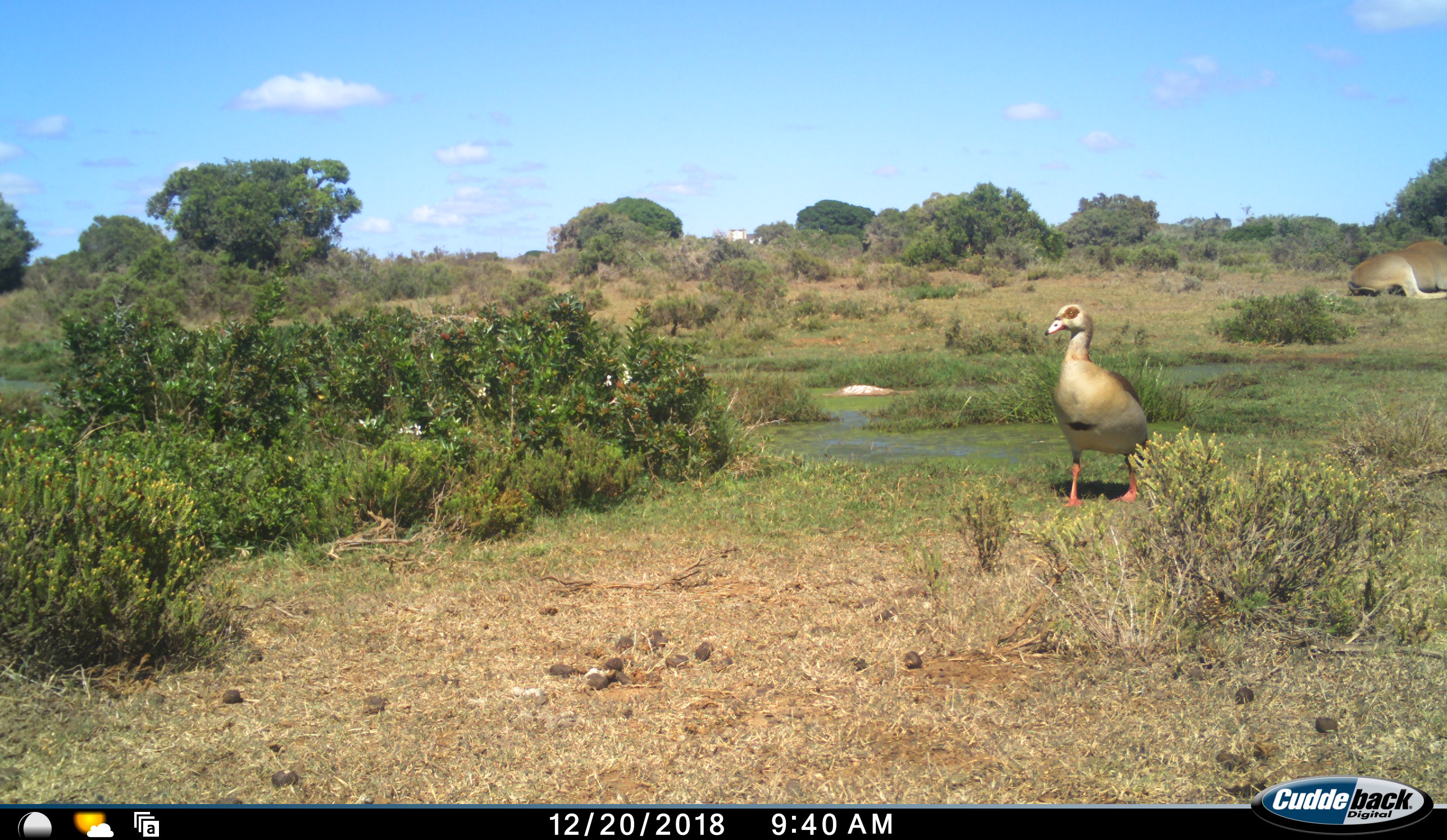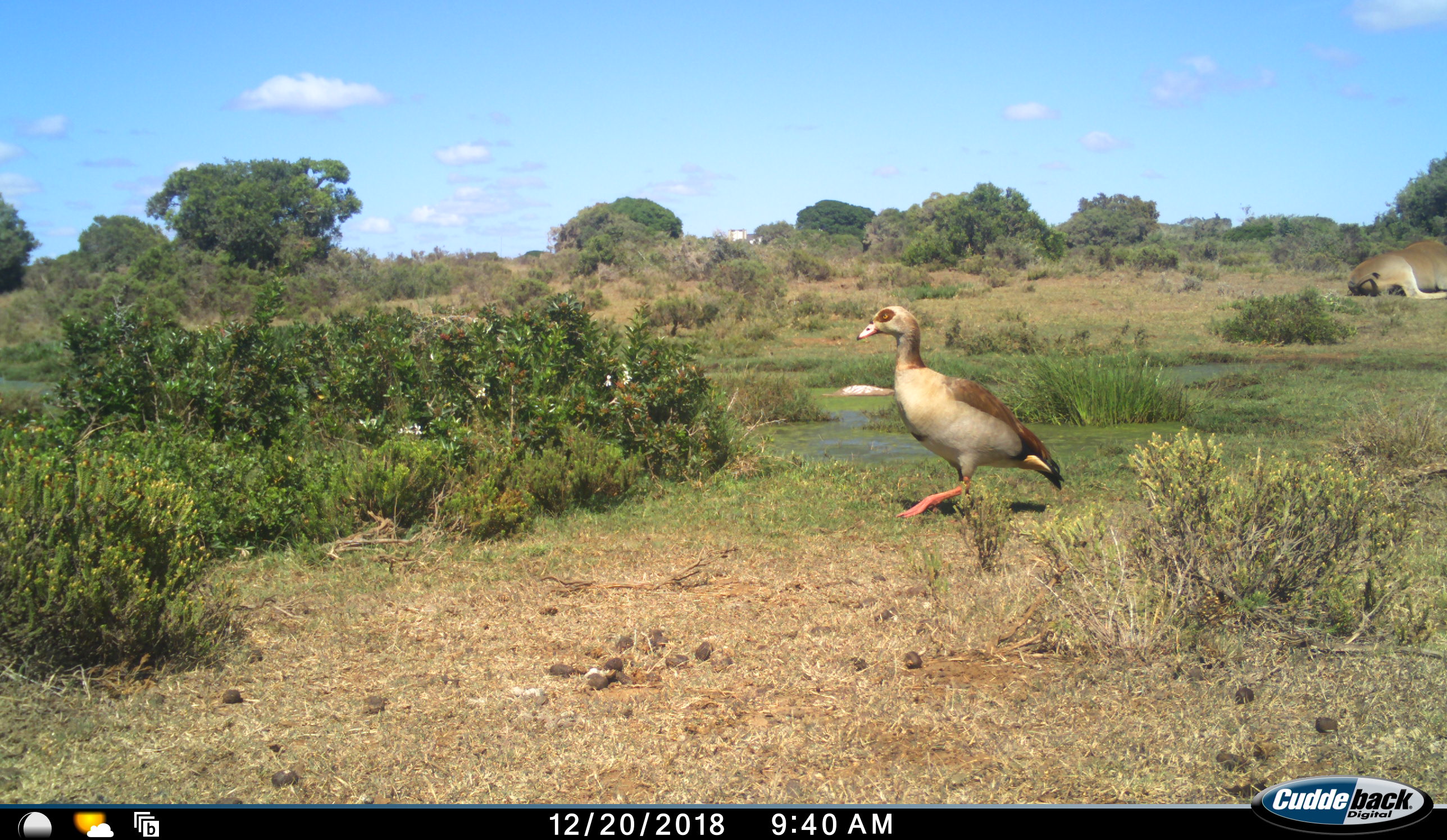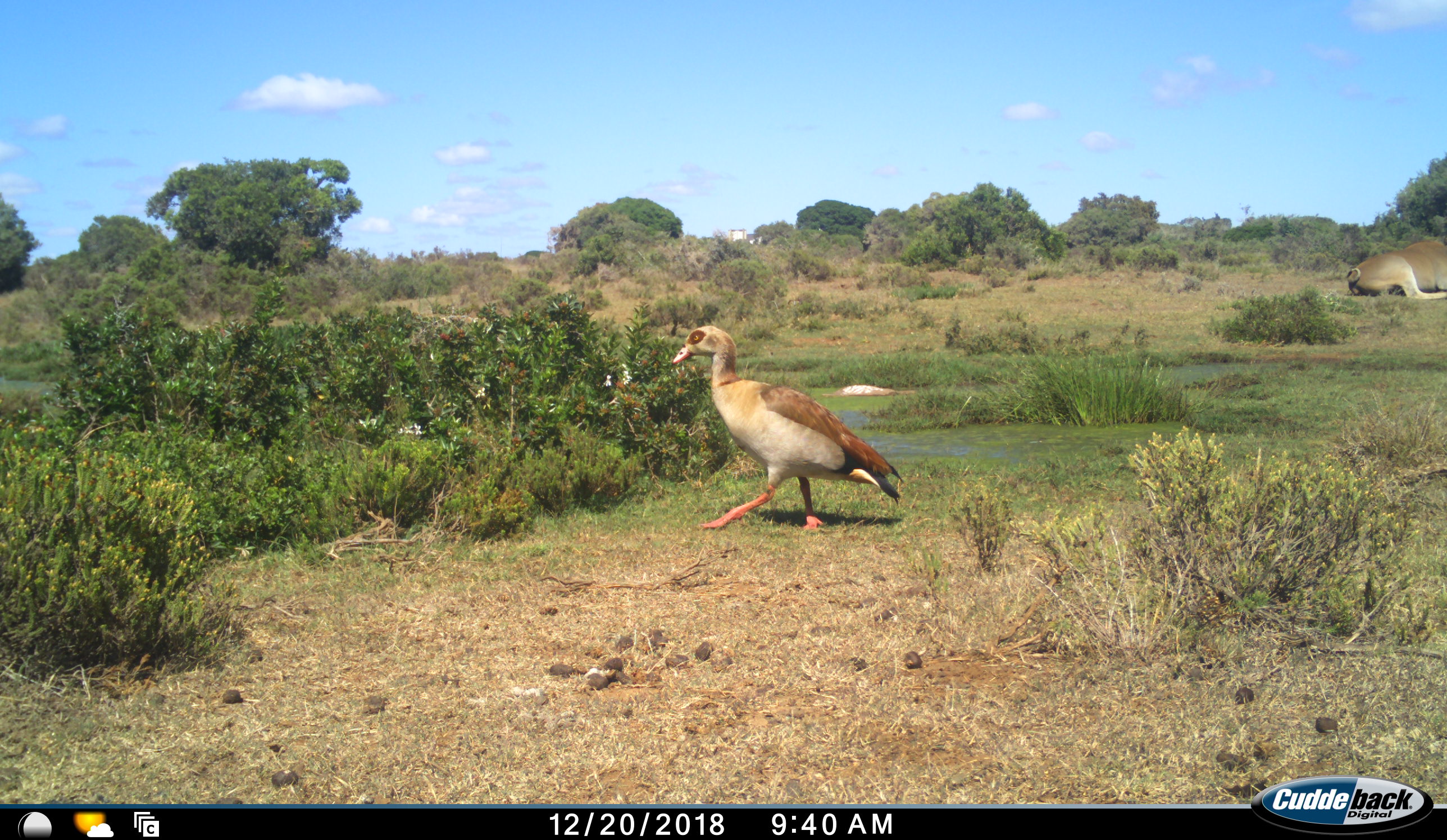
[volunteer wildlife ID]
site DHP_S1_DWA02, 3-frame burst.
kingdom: Animalia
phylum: Chordata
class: Aves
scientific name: Aves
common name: bird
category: birdother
Birdother (bird) (Aves), count 1. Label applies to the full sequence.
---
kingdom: Animalia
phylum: Chordata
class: Mammalia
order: Artiodactyla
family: Bovidae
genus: Tragelaphus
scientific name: Tragelaphus oryx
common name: eland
Eland (Tragelaphus oryx), count 1. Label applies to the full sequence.